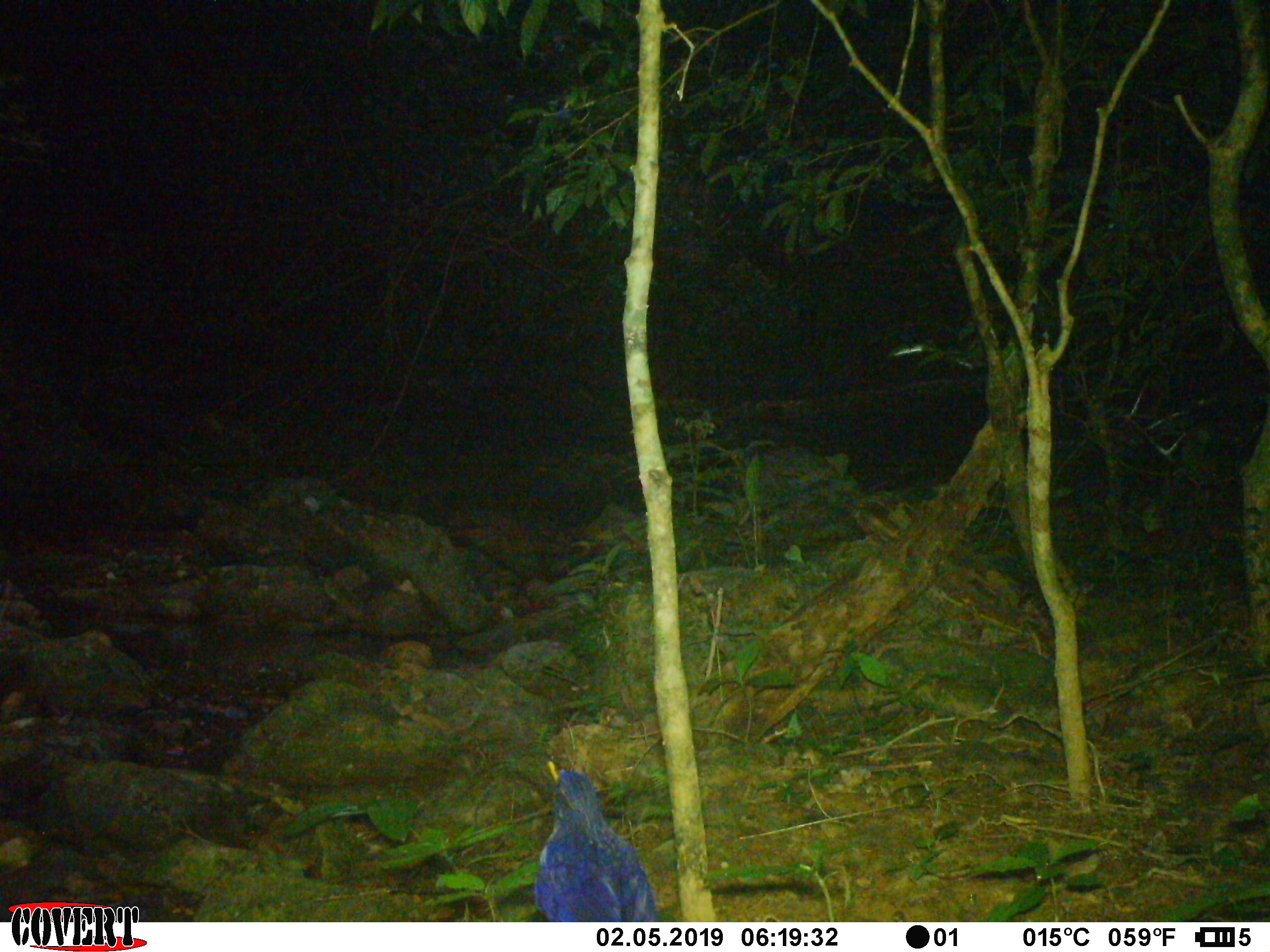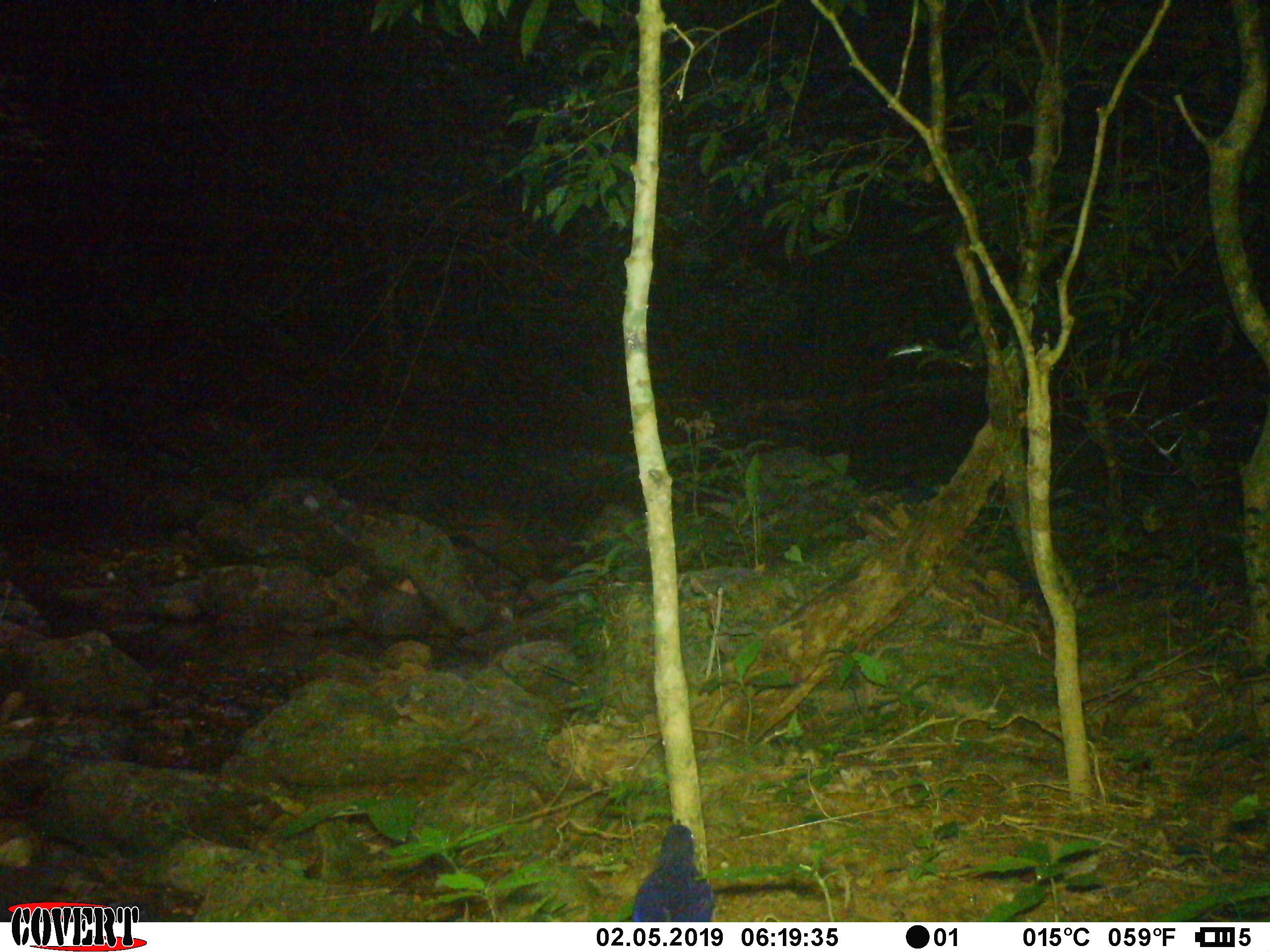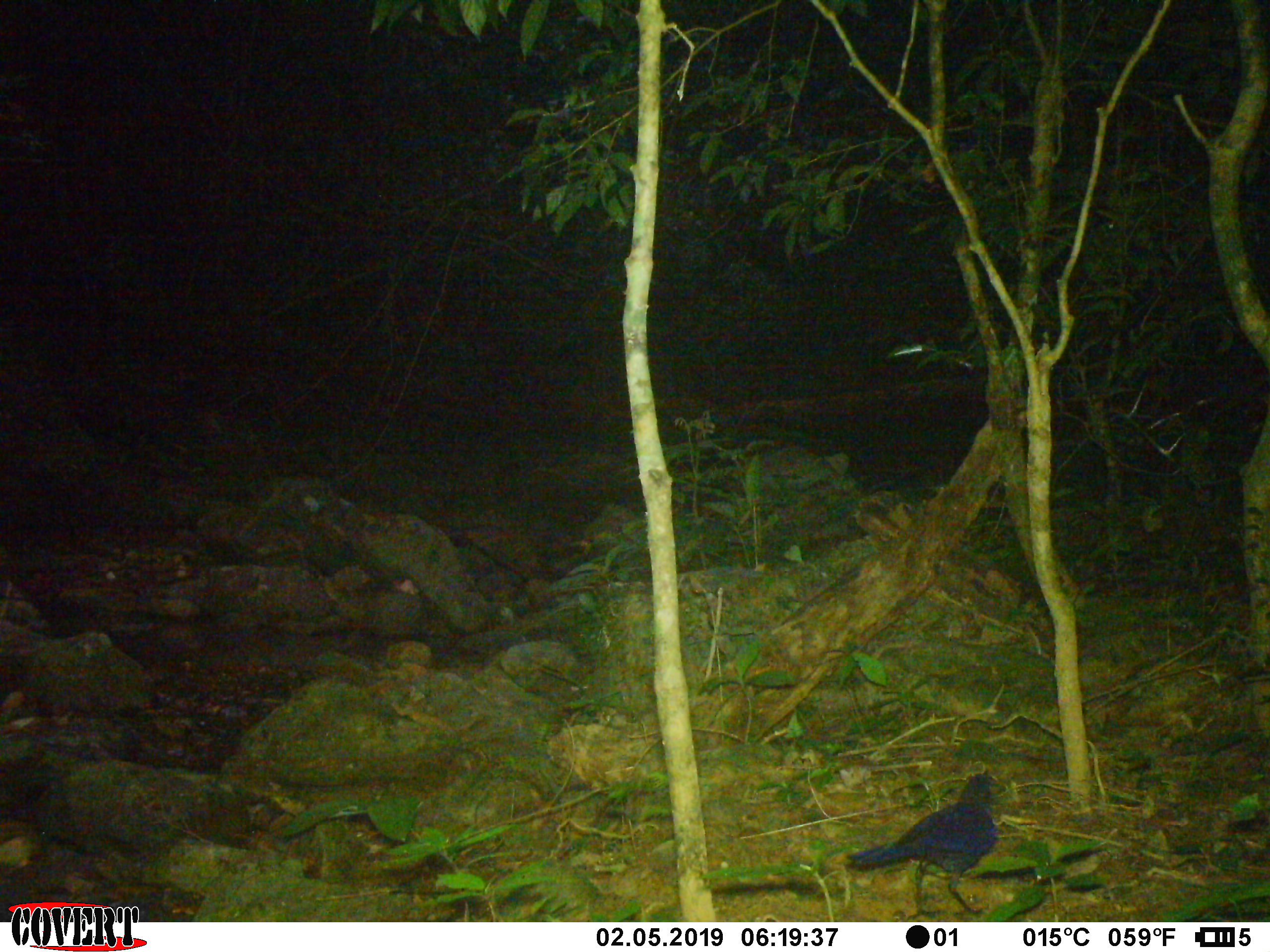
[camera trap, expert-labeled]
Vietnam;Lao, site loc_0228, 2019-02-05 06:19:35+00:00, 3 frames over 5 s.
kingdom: Animalia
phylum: Chordata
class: Aves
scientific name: Aves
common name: bird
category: unidentified bird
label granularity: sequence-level